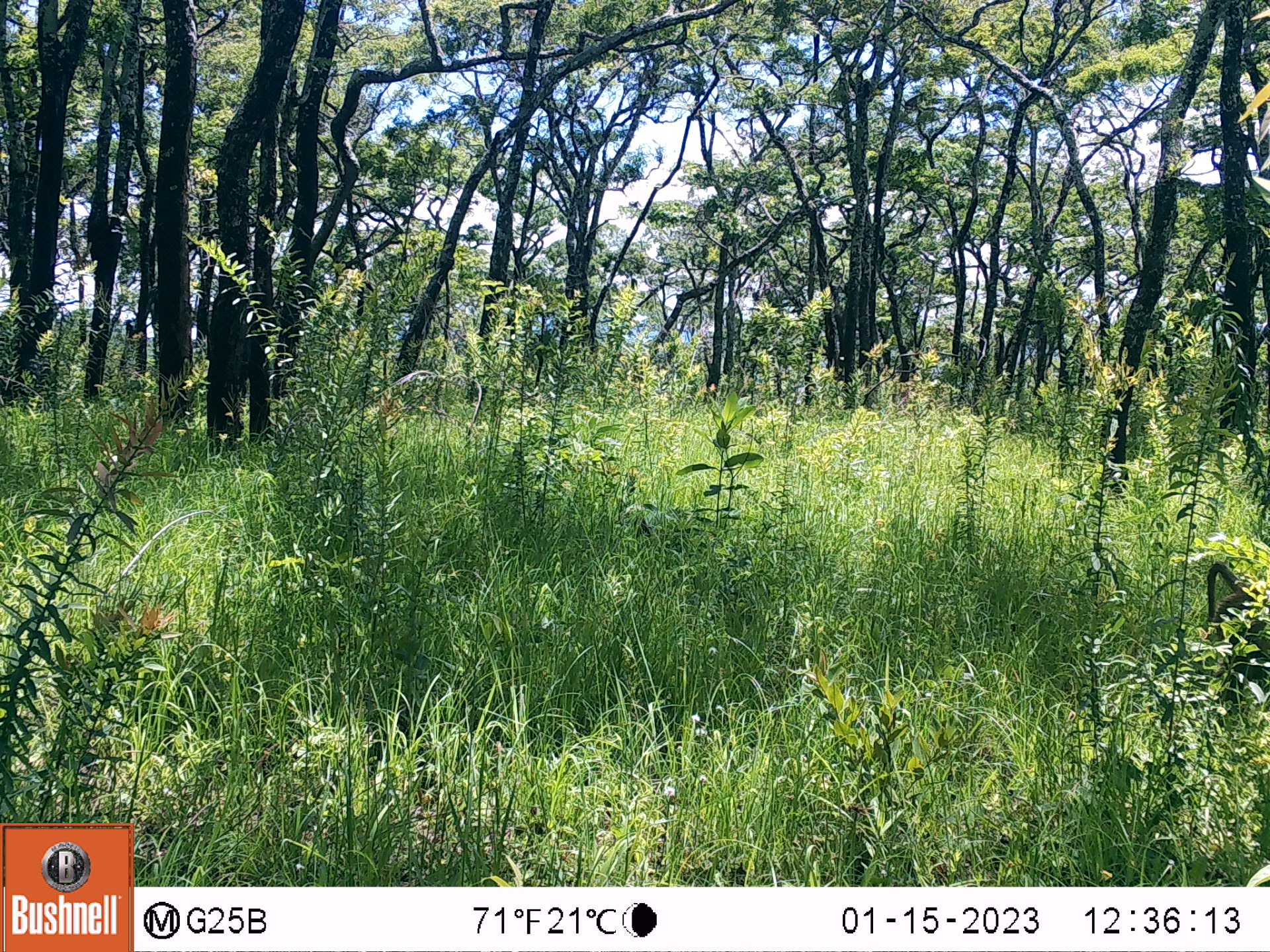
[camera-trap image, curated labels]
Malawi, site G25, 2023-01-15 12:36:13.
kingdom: Animalia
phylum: Chordata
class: Mammalia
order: Primates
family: Cercopithecidae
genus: Papio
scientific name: Papio cynocephalus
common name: yellow baboon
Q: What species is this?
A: Yellow baboon (Papio cynocephalus).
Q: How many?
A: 1.